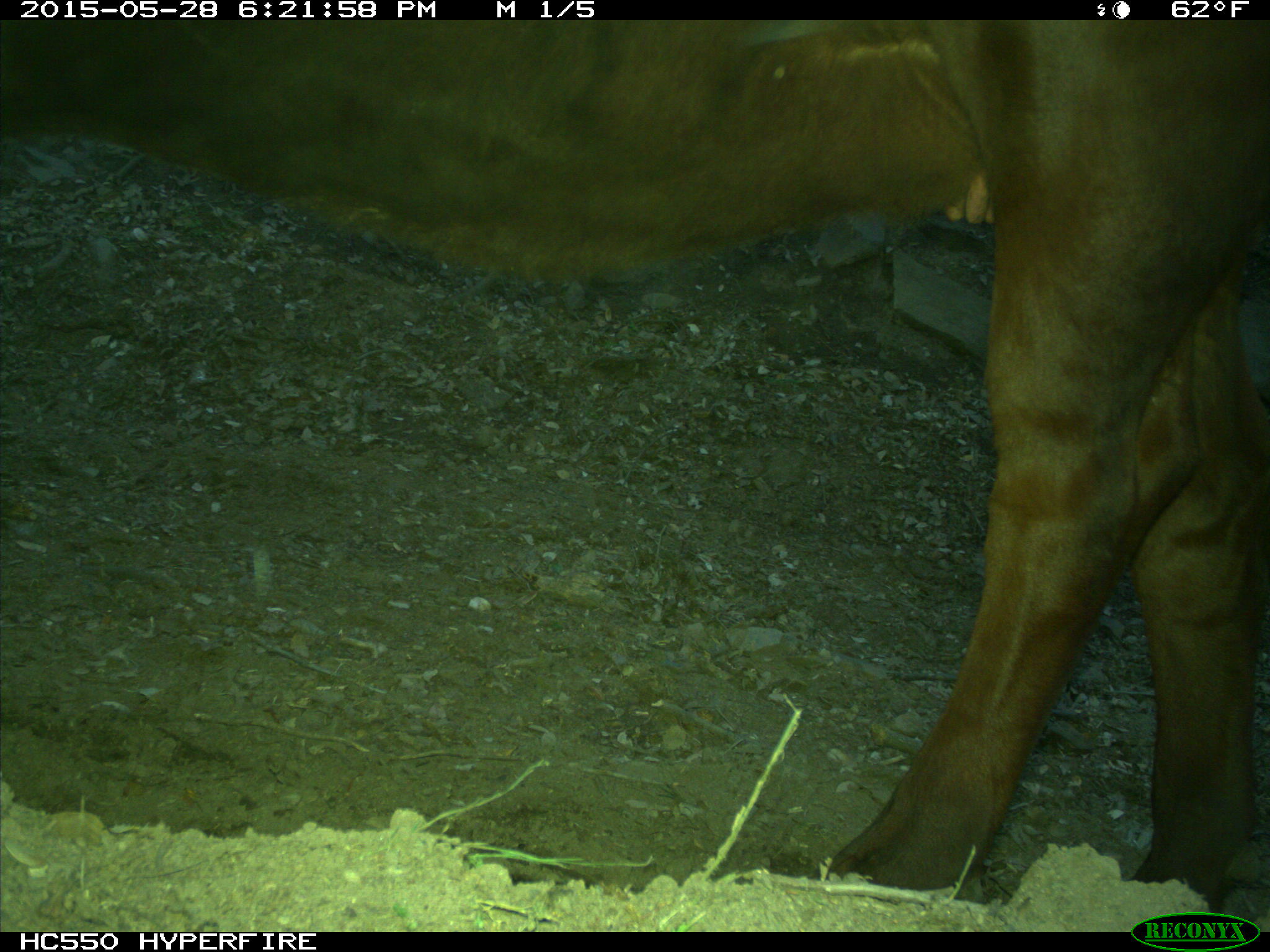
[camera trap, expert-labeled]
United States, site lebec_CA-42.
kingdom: Animalia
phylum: Chordata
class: Mammalia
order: Artiodactyla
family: Bovidae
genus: Bos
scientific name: Bos taurus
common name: domestic cow